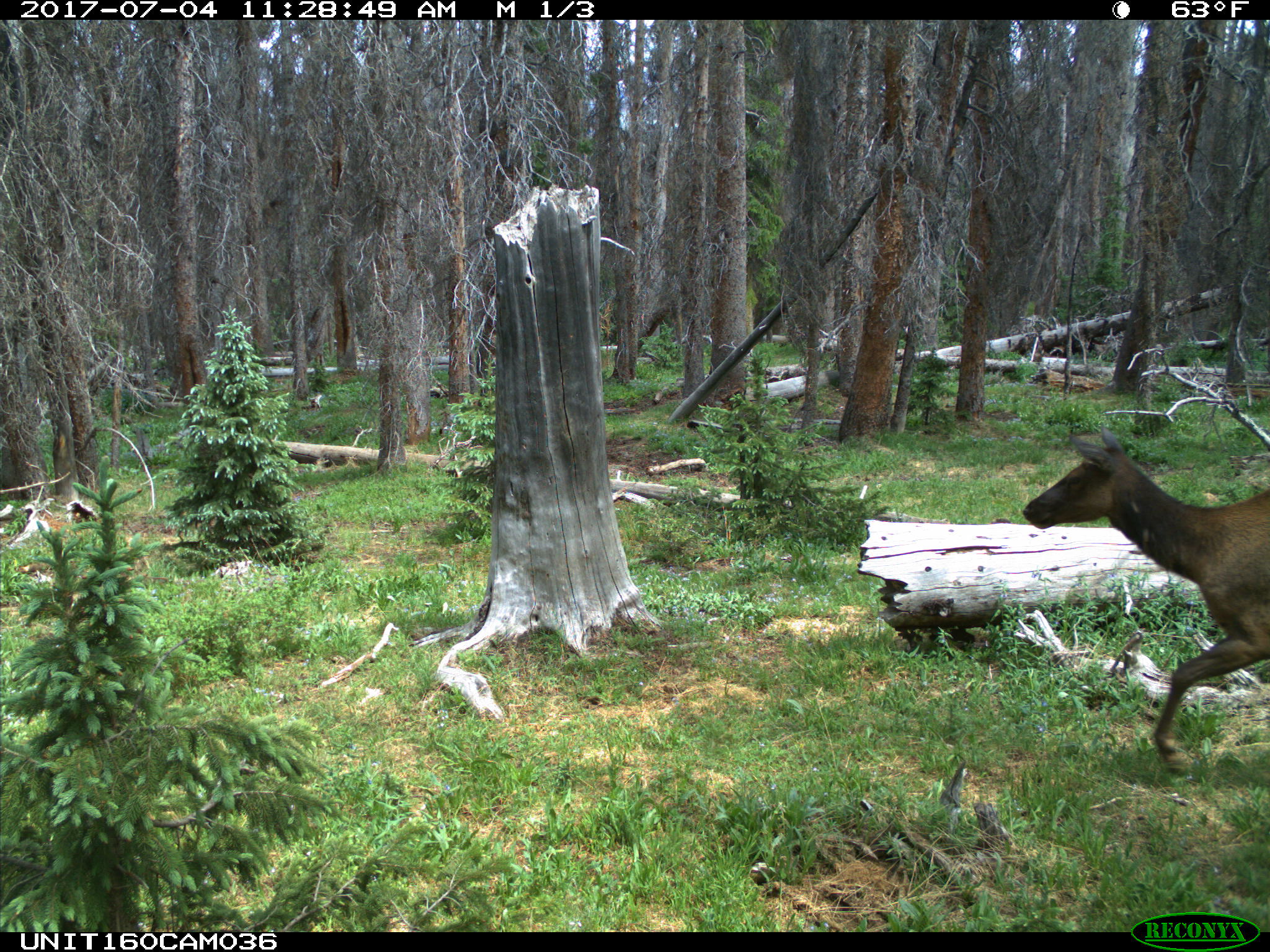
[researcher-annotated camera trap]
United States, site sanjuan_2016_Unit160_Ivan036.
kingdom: Animalia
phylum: Chordata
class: Mammalia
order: Artiodactyla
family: Cervidae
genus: Cervus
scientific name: Cervus elaphus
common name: red deer